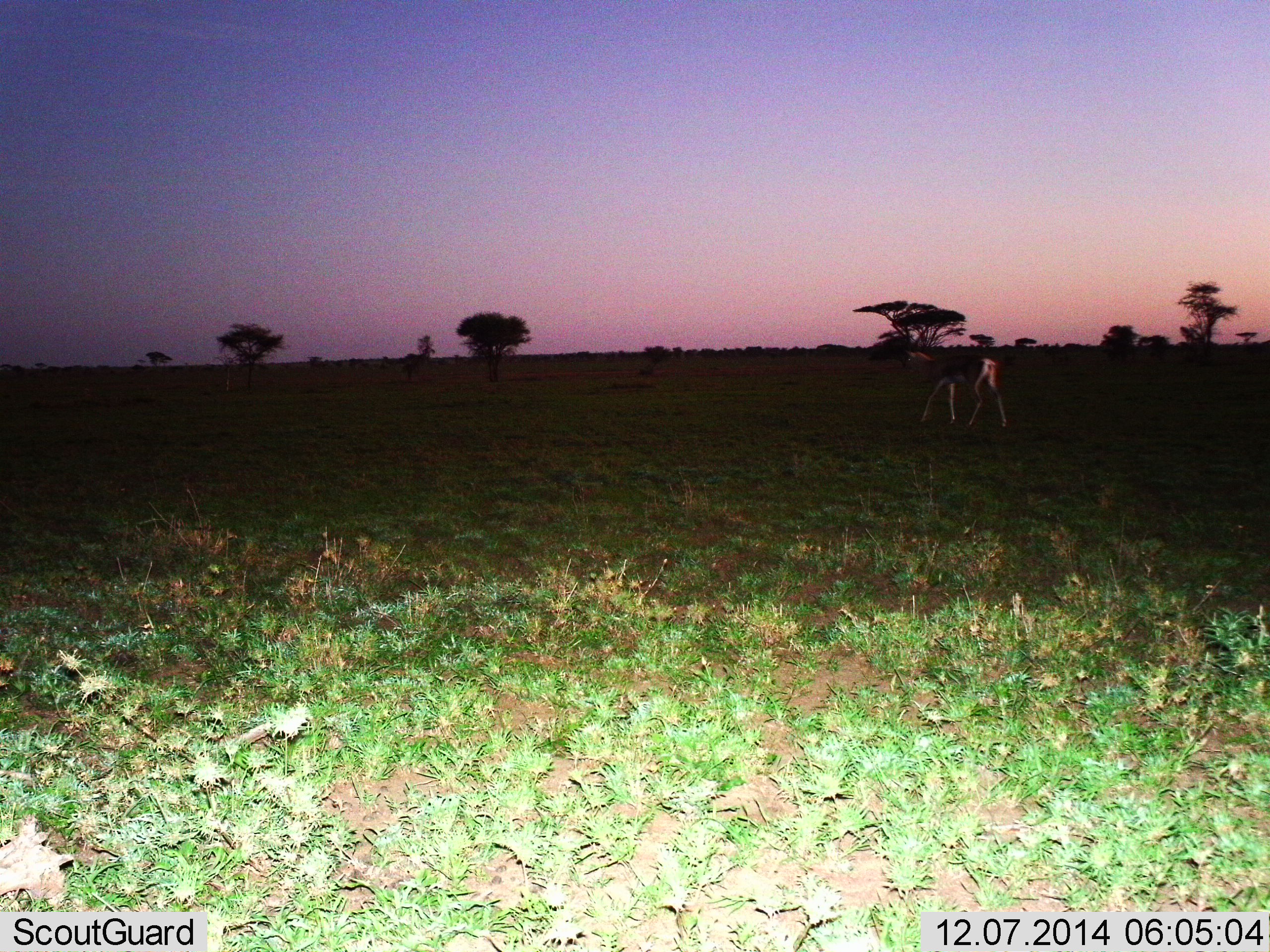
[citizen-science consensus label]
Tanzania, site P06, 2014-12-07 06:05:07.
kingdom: Animalia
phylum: Chordata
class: Mammalia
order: Artiodactyla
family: Bovidae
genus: Eudorcas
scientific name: Eudorcas thomsonii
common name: thomson's gazelle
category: gazellethomsons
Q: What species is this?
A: Gazellethomsons (thomson's gazelle) (Eudorcas thomsonii).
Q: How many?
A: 1.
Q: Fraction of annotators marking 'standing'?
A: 14%.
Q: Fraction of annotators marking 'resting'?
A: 0%.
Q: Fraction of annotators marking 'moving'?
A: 86%.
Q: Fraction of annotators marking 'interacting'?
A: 0%.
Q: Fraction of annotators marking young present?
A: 0%.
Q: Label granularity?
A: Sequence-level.